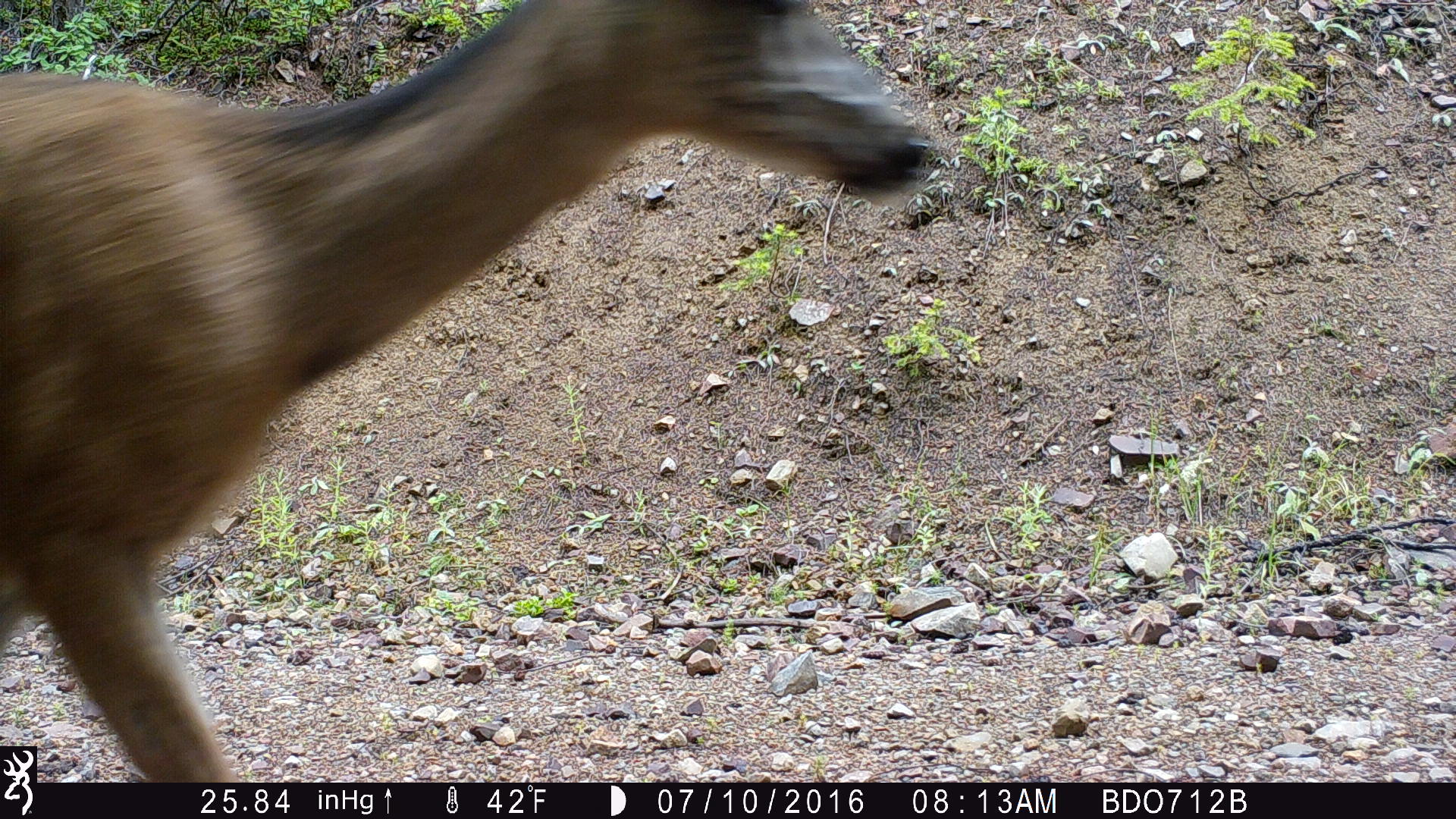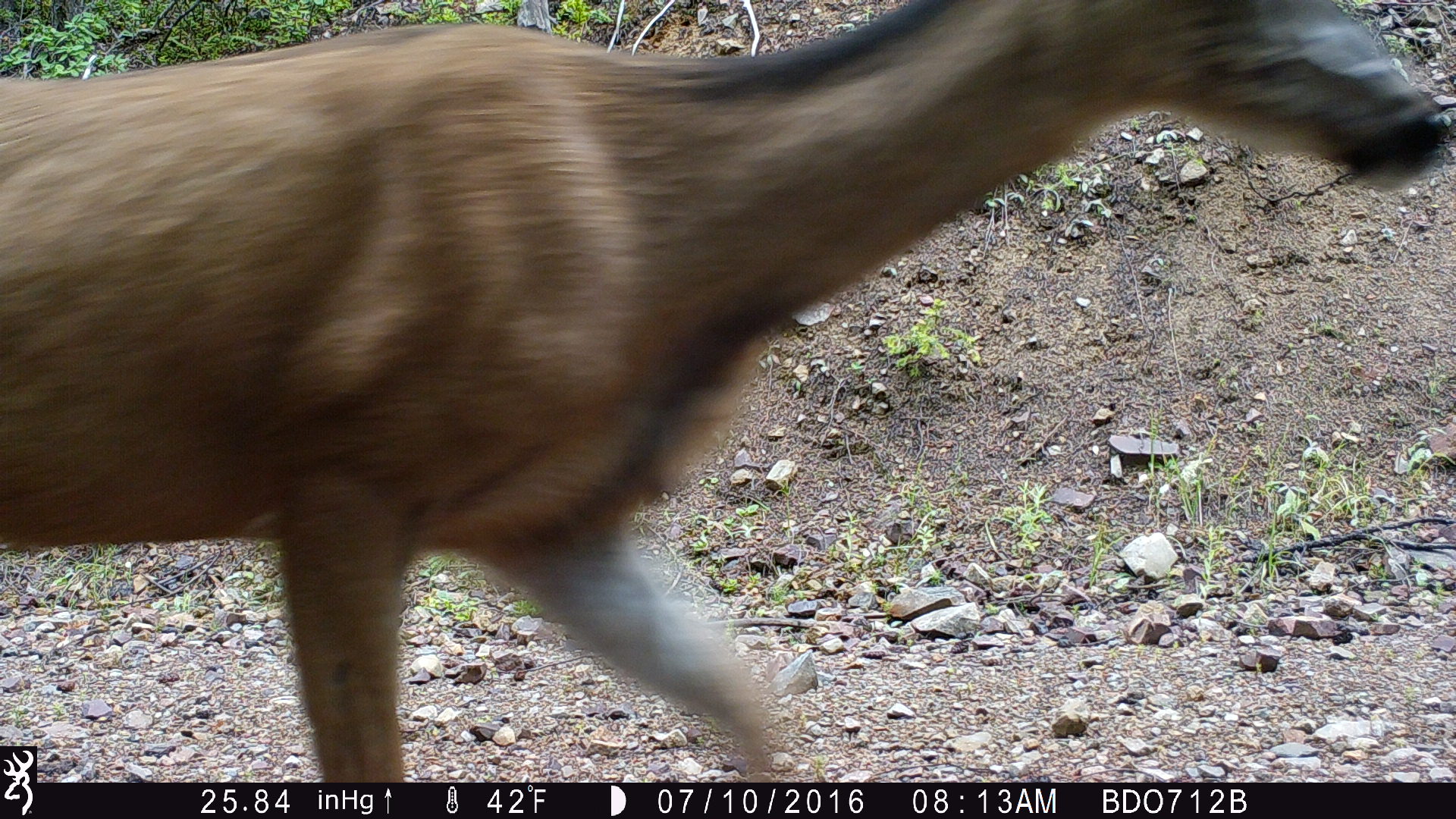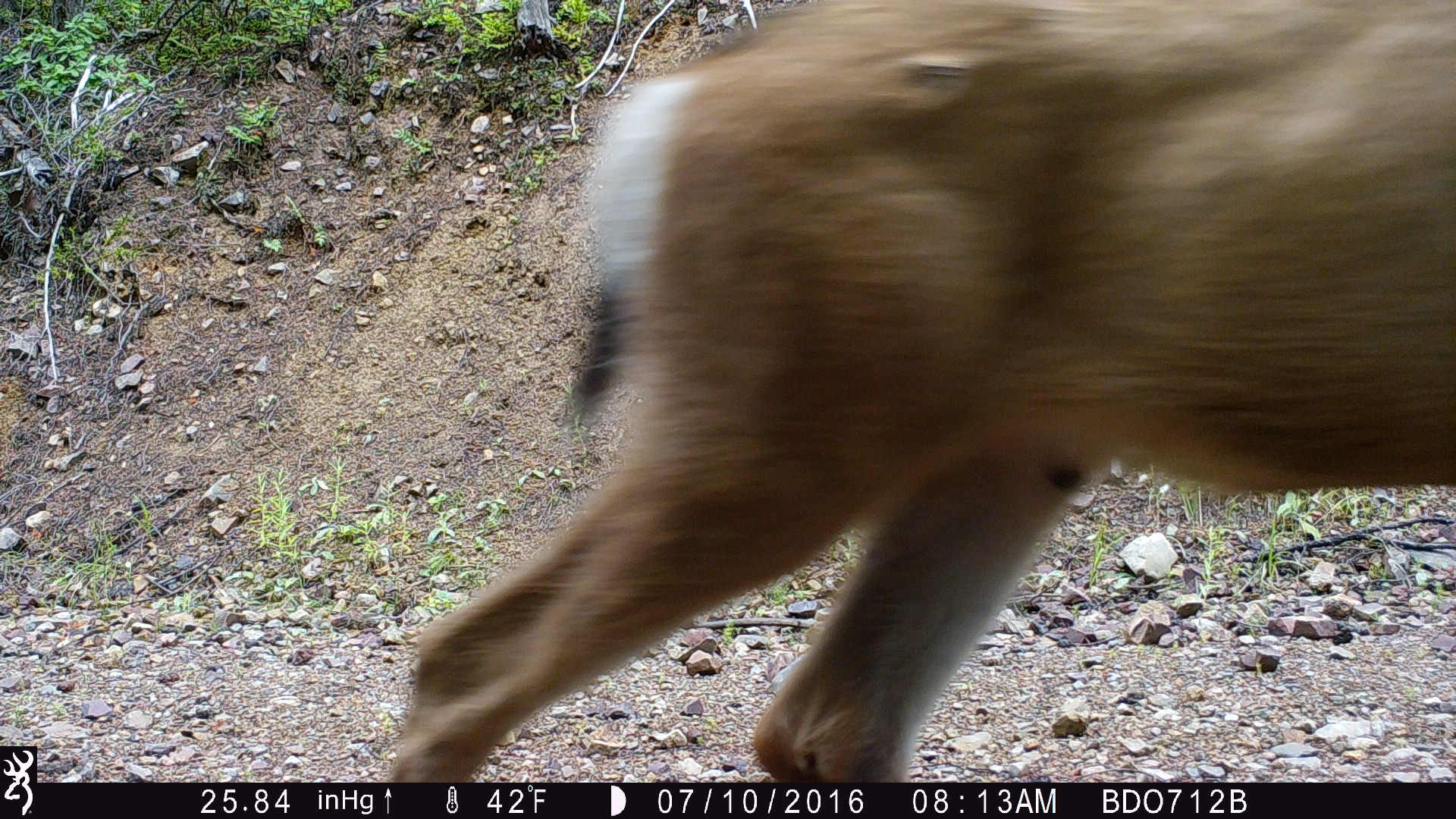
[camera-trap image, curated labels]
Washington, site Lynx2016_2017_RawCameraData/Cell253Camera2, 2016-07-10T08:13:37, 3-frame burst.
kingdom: Animalia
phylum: Chordata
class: Mammalia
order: Artiodactyla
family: Cervidae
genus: Odocoileus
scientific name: Odocoileus hemionus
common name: mule deer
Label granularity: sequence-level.